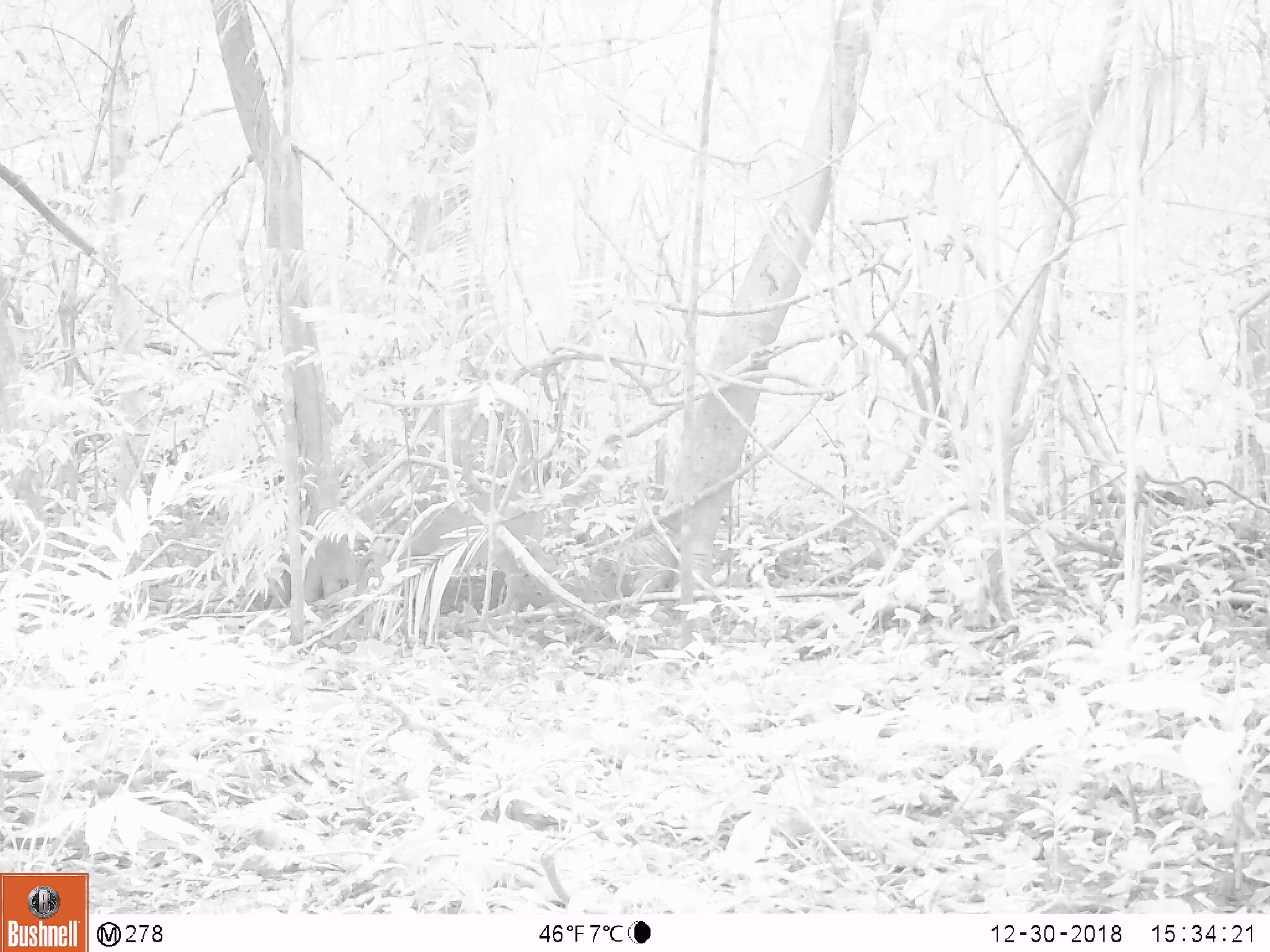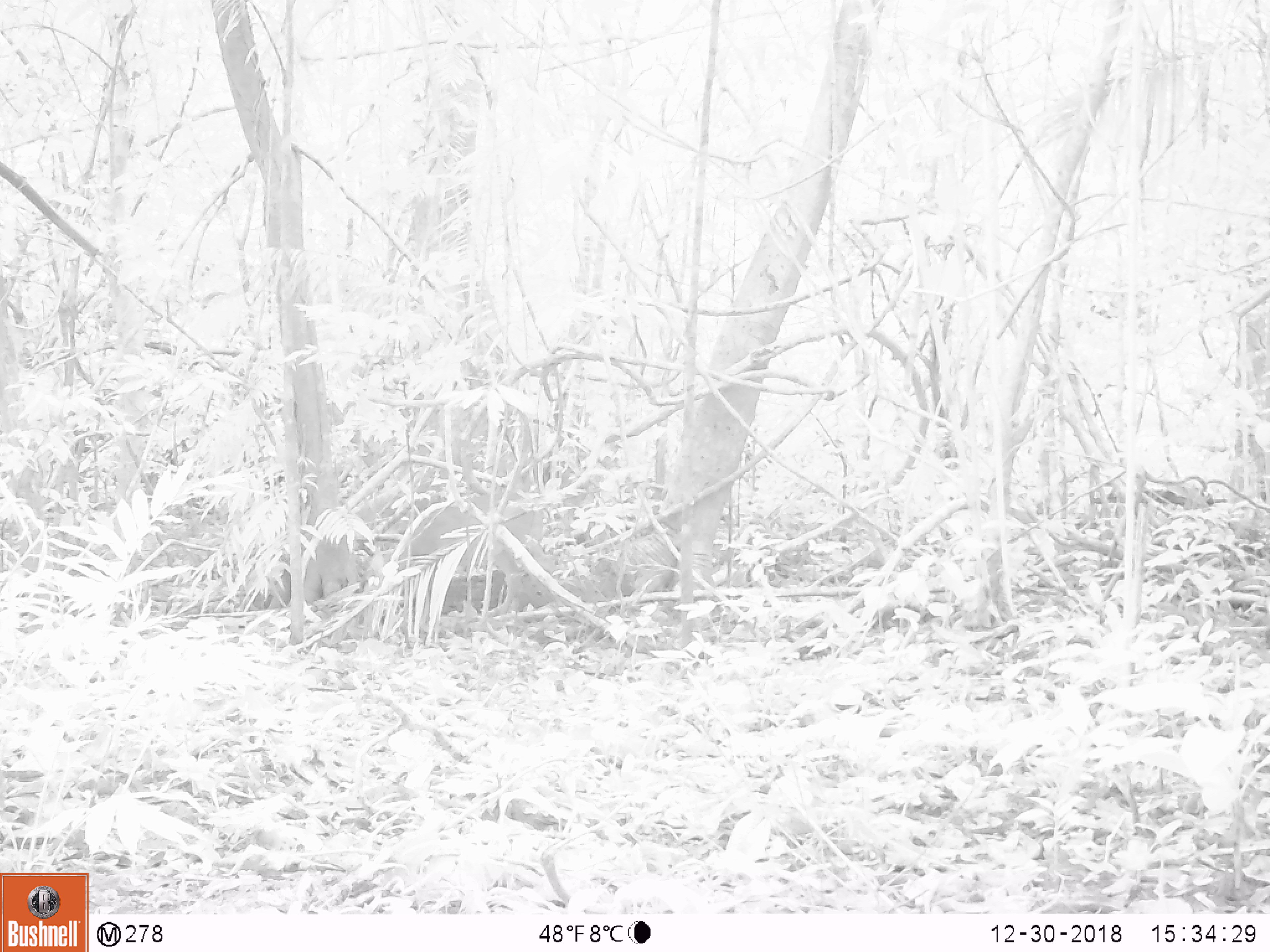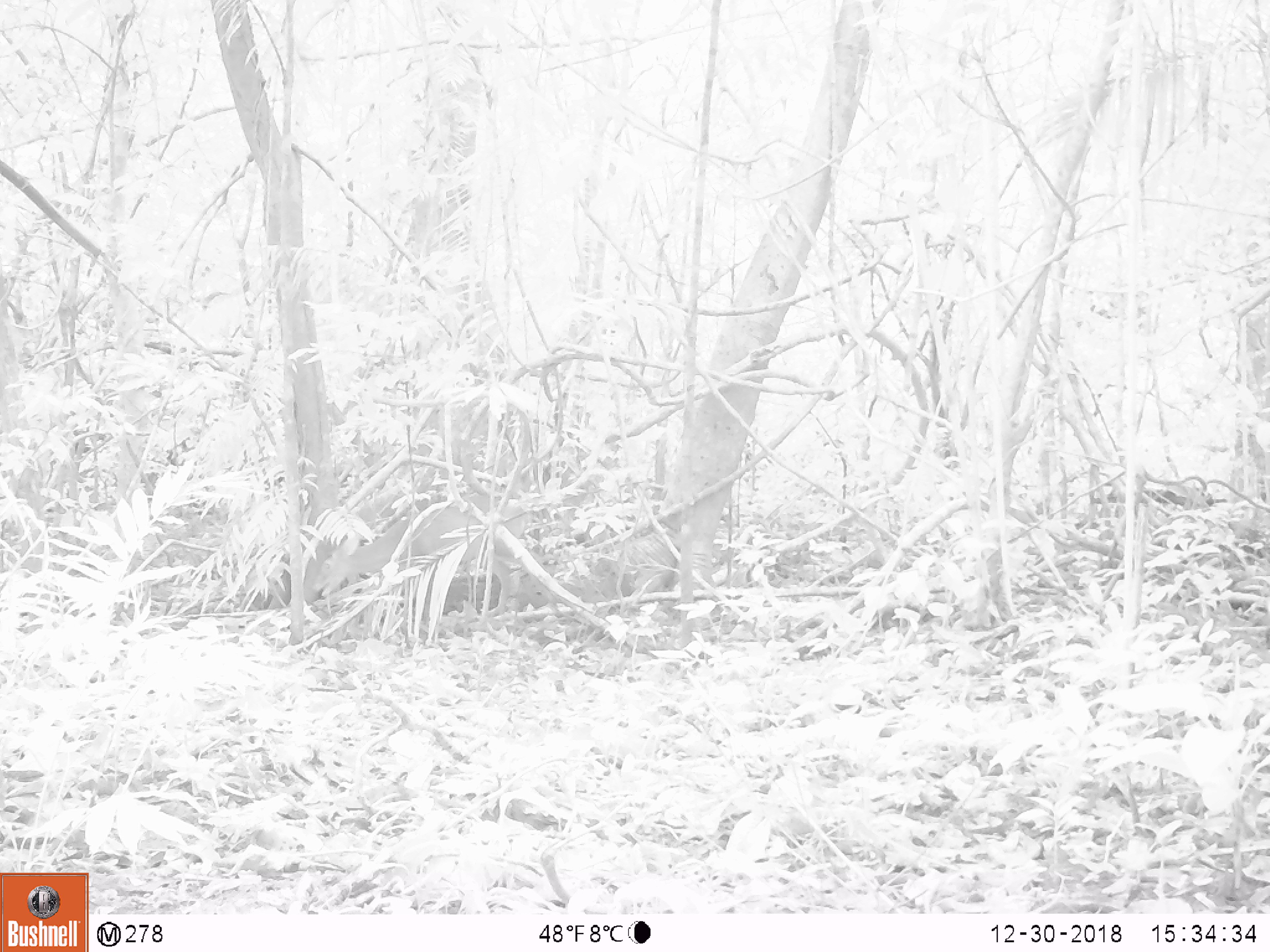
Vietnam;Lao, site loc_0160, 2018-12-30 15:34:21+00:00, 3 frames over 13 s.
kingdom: Animalia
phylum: Chordata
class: Mammalia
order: Artiodactyla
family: Cervidae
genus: Muntiacus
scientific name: Muntiacus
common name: muntjacs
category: unidentified muntjac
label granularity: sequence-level